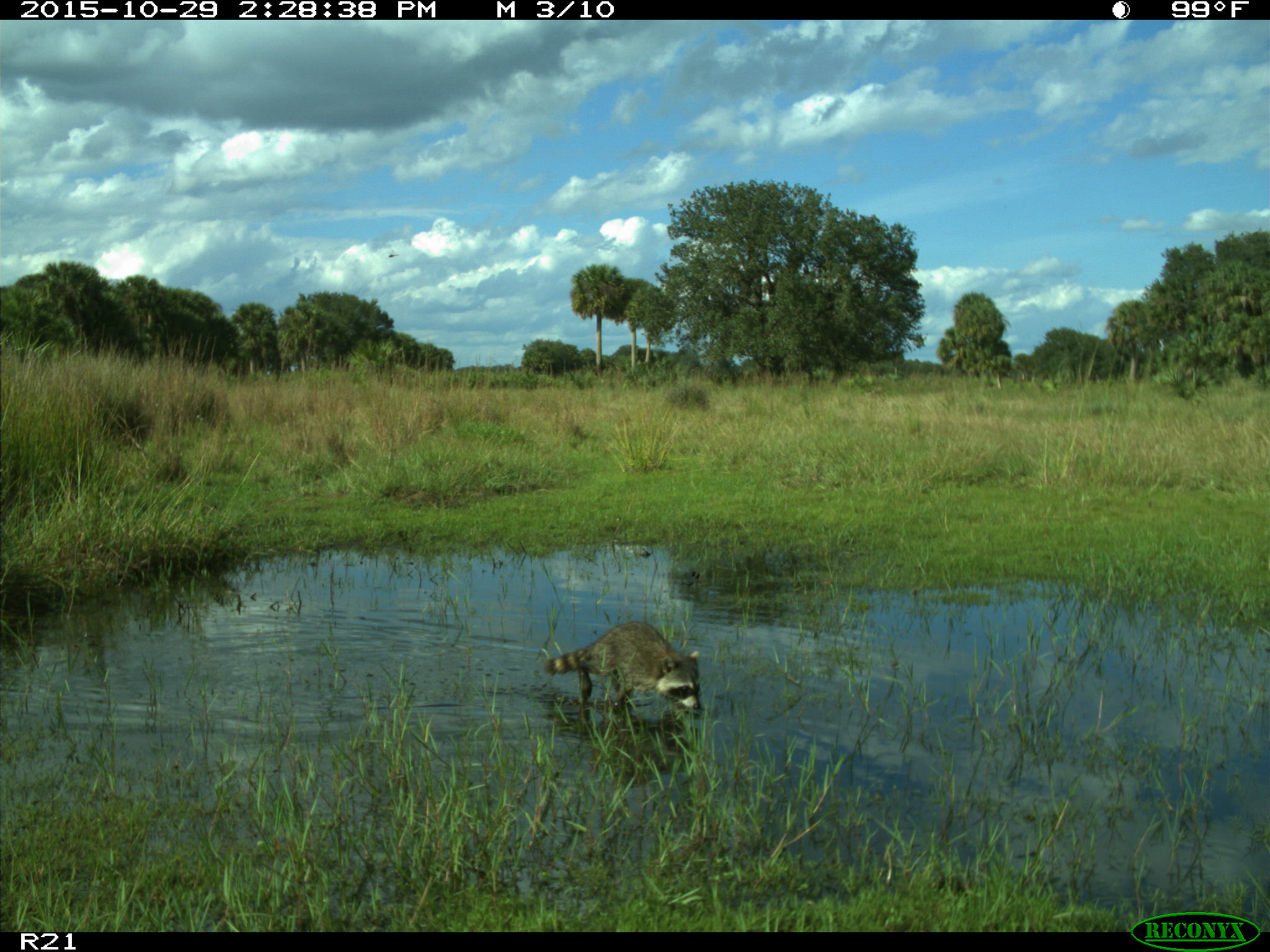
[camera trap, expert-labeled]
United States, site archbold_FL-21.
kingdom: Animalia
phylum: Chordata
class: Mammalia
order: Carnivora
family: Procyonidae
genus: Procyon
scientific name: Procyon lotor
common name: common raccoon